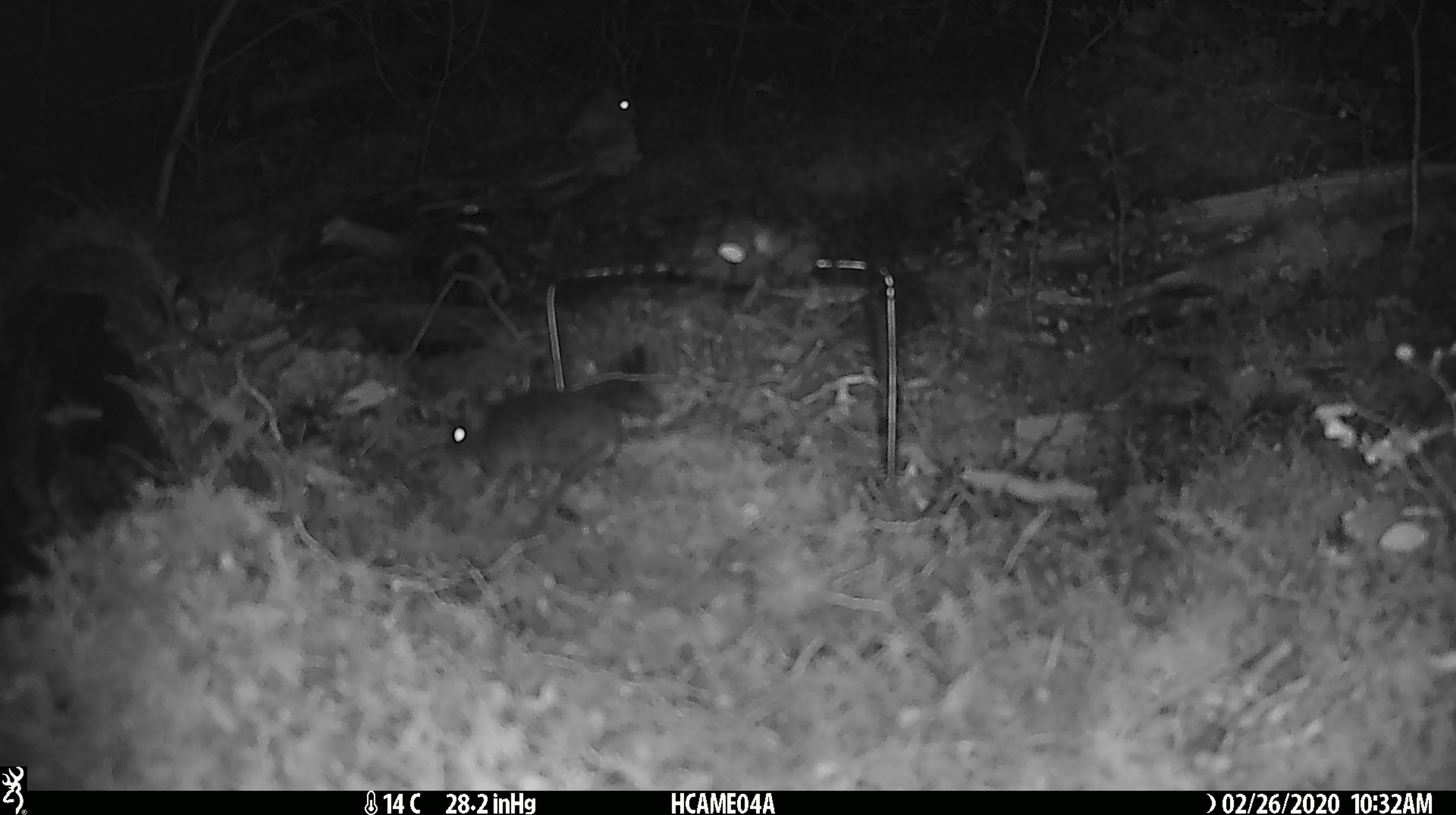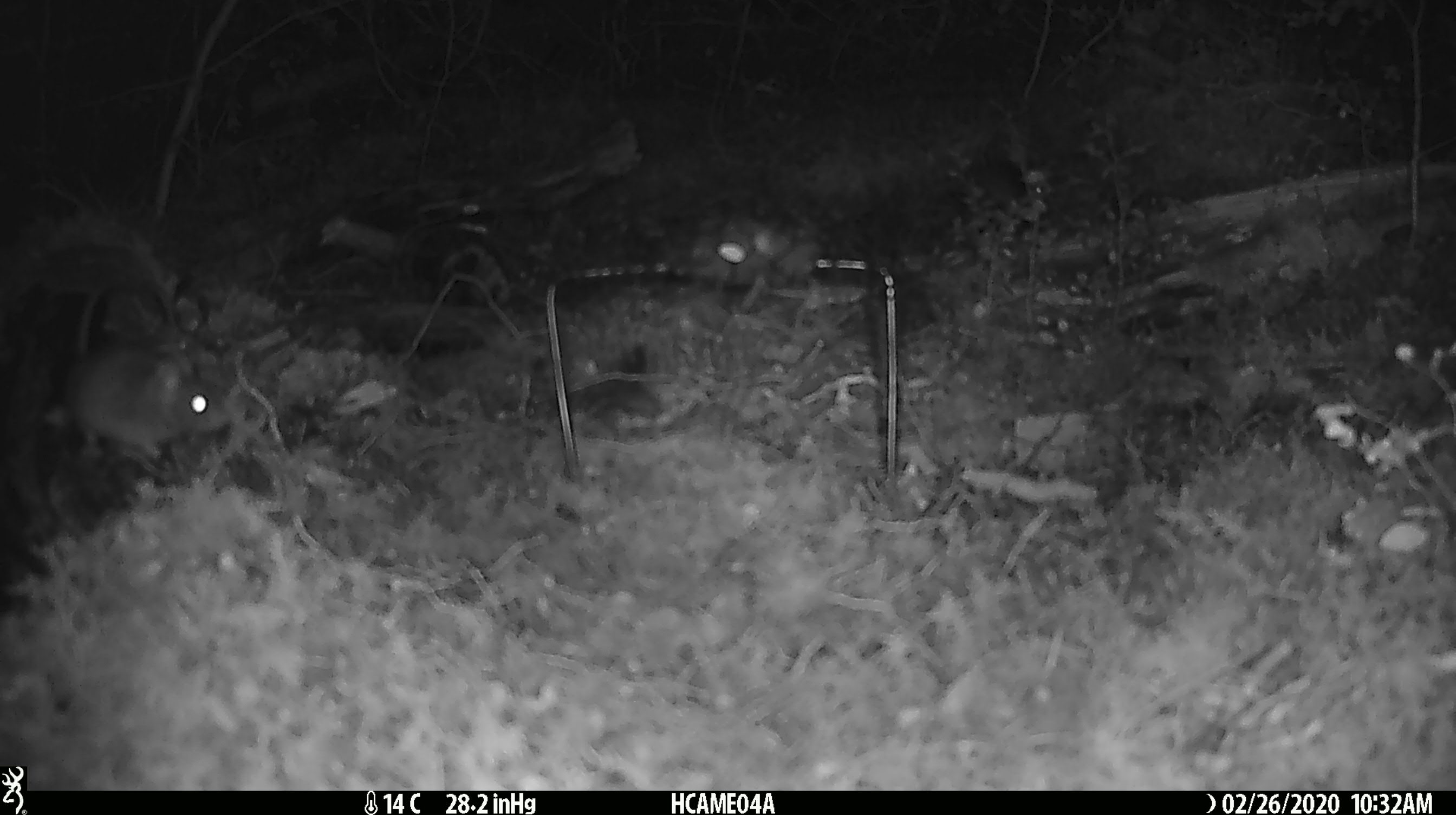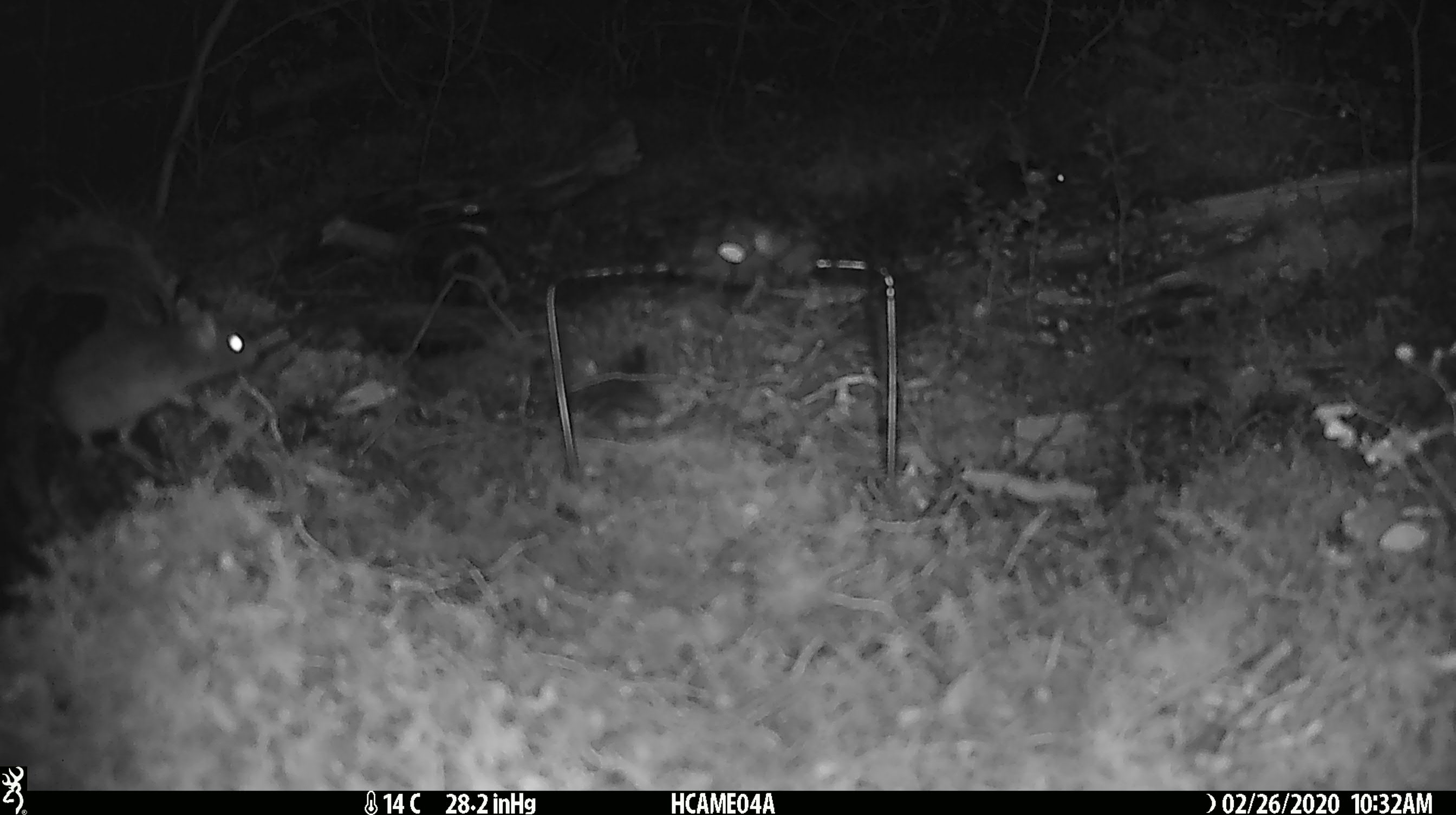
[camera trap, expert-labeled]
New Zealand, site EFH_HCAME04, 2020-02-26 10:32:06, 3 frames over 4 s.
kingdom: Animalia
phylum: Chordata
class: Mammalia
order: Rodentia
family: Muridae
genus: Mus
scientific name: Mus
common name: mouse